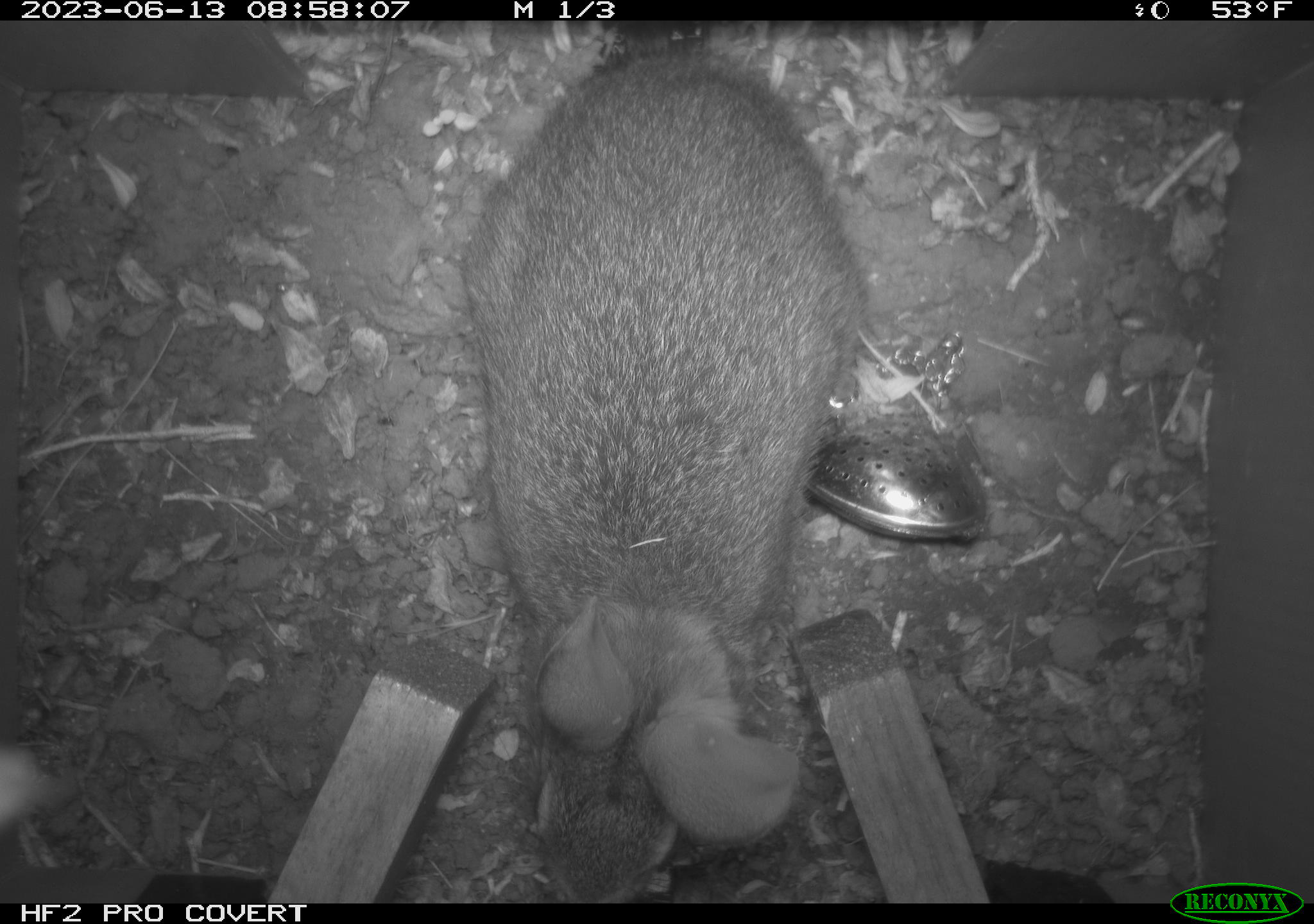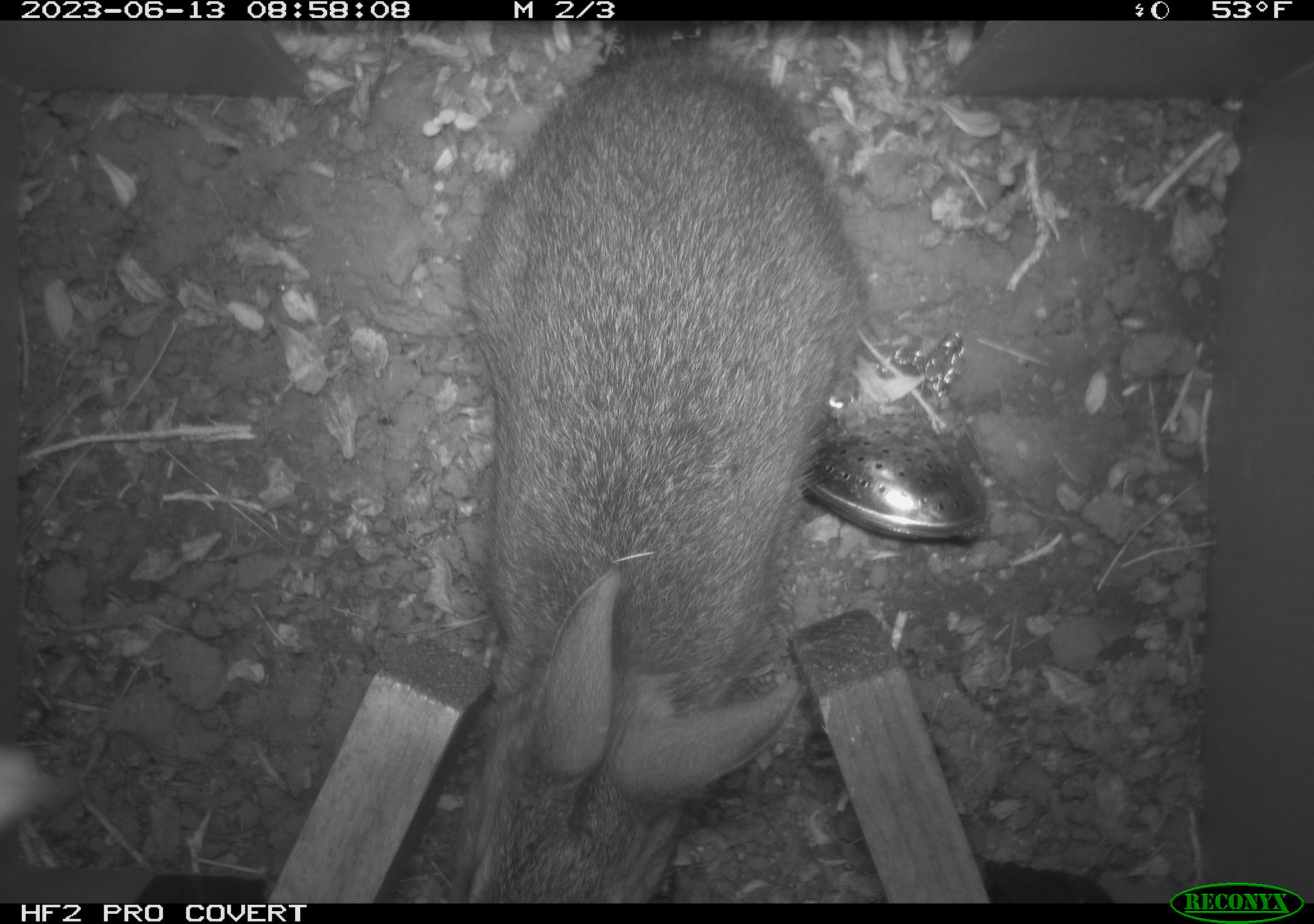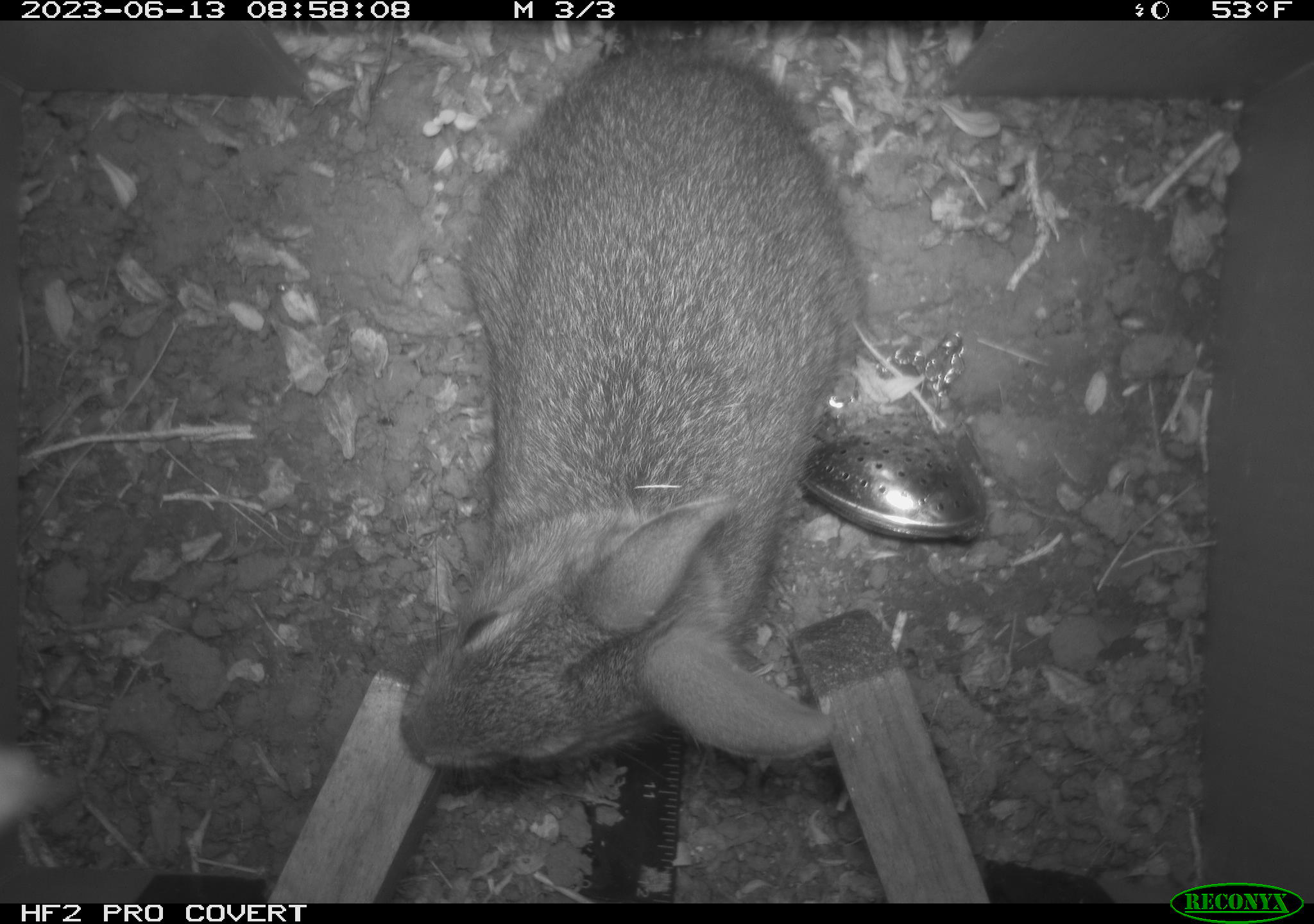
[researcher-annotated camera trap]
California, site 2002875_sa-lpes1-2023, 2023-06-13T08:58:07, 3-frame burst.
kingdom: Animalia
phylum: Chordata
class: Mammalia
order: Lagomorpha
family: Leporidae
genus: Sylvilagus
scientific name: Sylvilagus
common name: cottontail rabbits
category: sylvilagus species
Sylvilagus species (cottontail rabbits) (Sylvilagus).